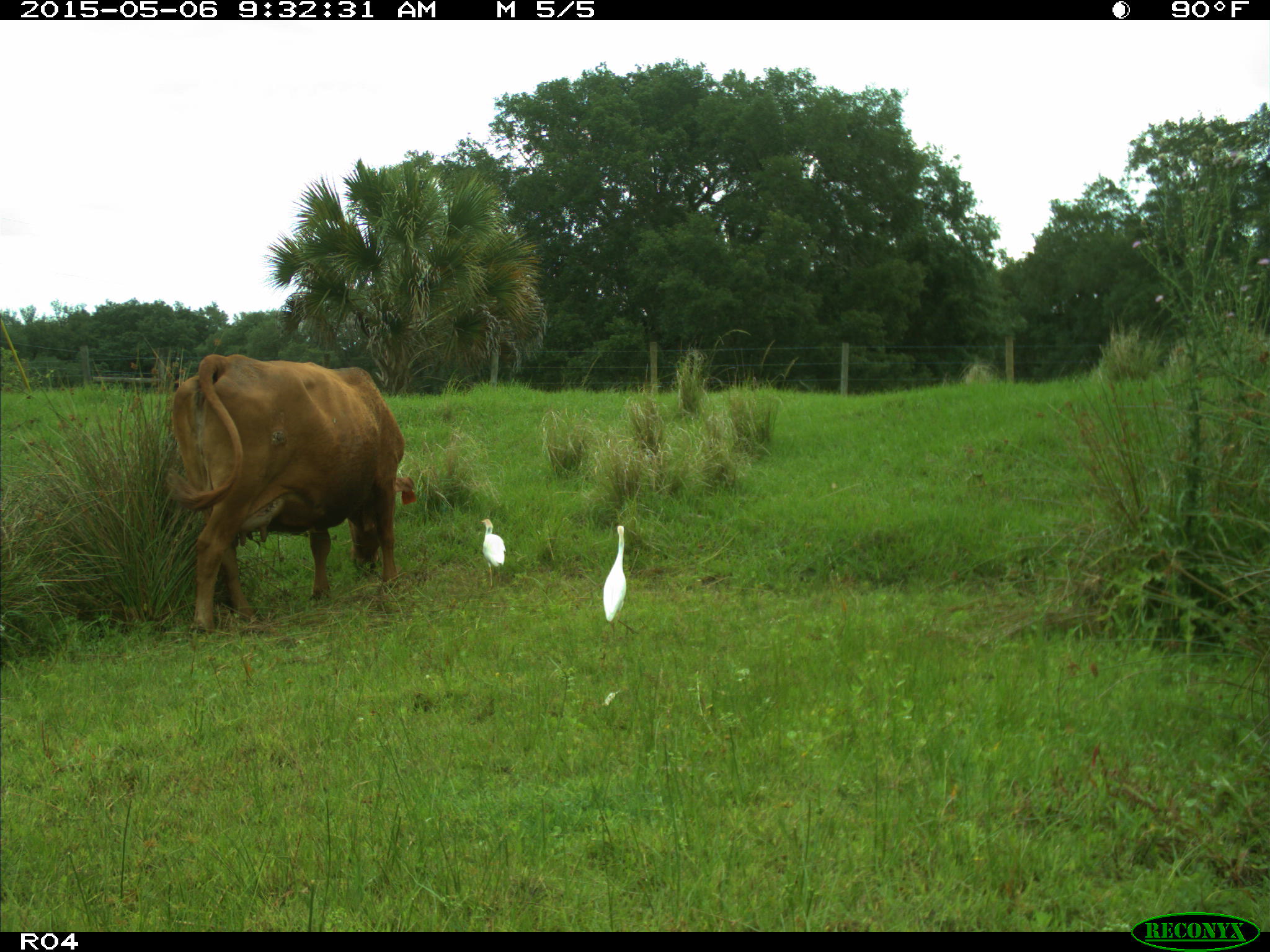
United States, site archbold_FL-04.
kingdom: Animalia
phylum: Chordata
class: Mammalia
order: Artiodactyla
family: Bovidae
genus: Bos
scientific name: Bos taurus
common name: domestic cow